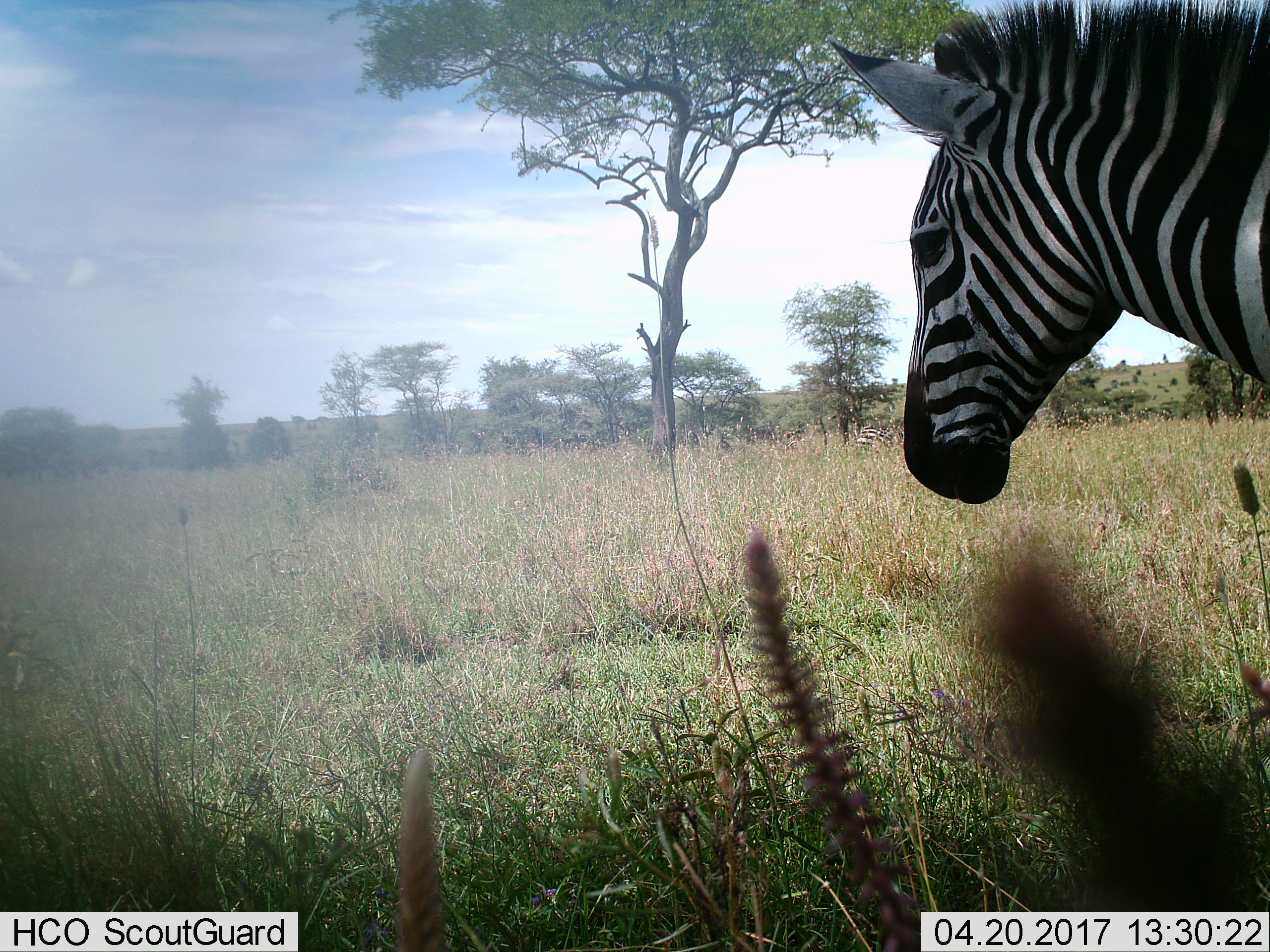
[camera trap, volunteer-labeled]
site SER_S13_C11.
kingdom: Animalia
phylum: Chordata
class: Mammalia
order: Perissodactyla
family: Equidae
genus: Equus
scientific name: Equus quagga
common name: plains zebra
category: zebraplains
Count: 2.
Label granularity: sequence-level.